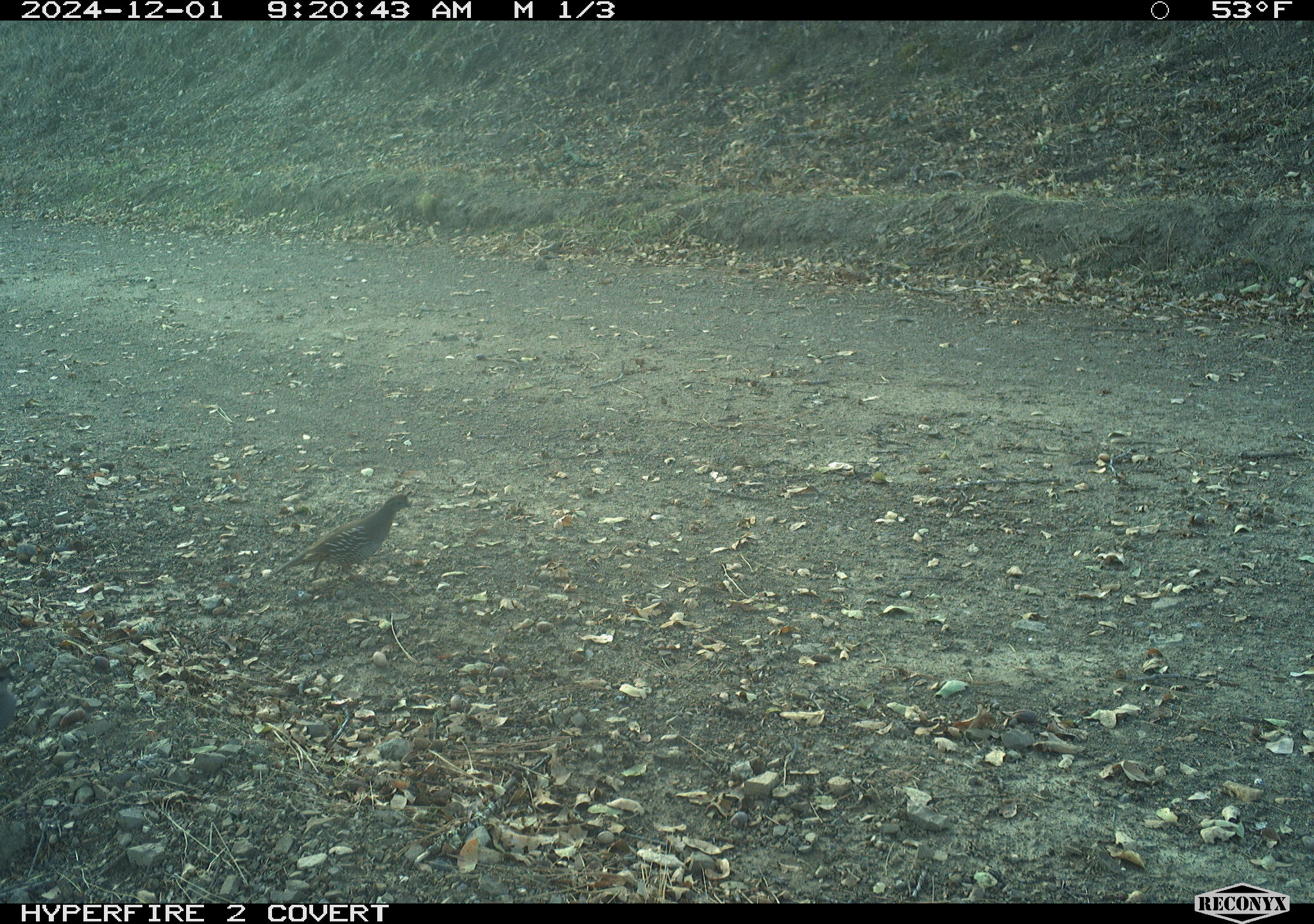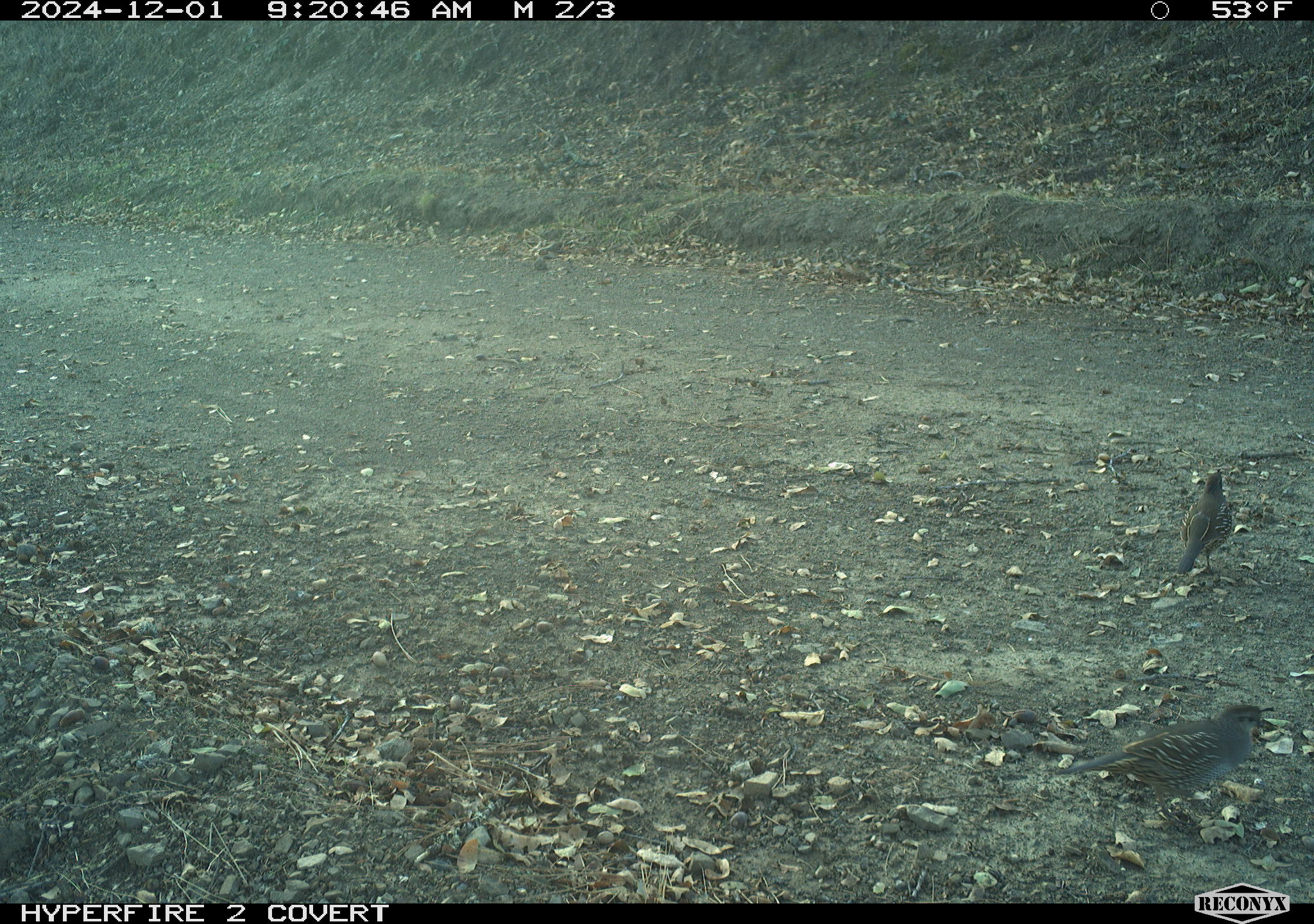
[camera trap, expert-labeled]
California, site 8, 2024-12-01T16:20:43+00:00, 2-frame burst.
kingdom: Animalia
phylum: Chordata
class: Aves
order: Galliformes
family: Odontophoridae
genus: Callipepla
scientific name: Callipepla californica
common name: california quail